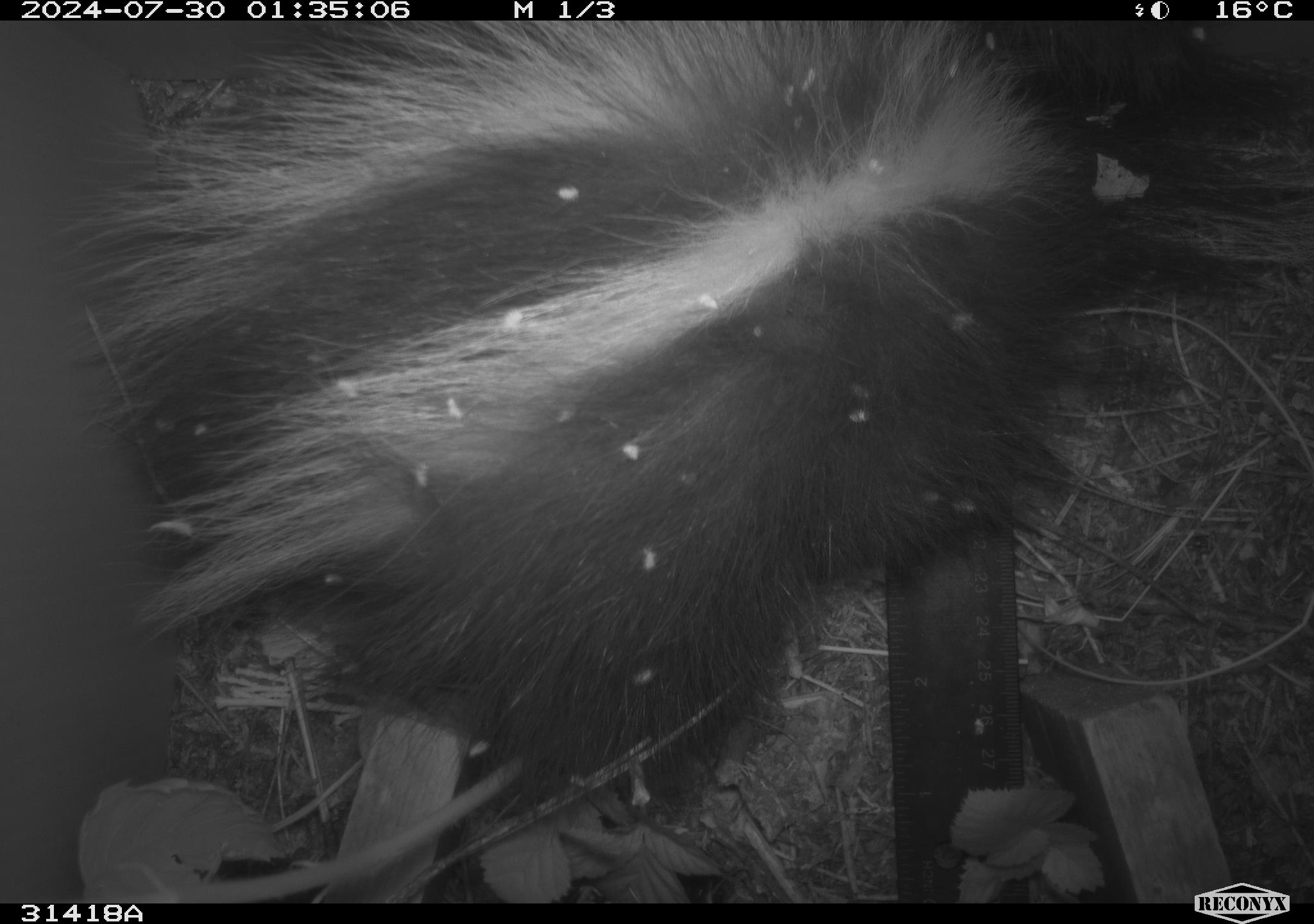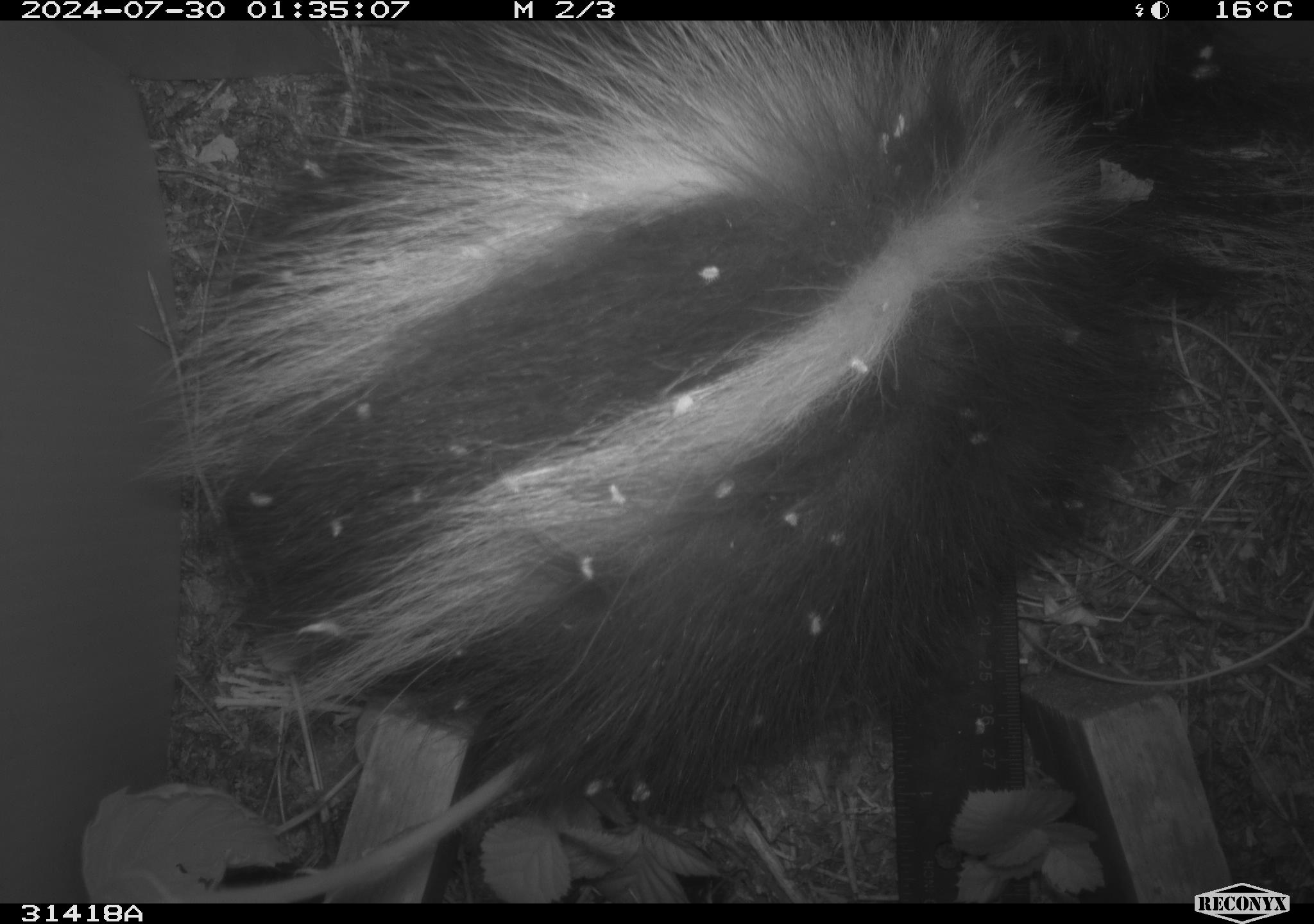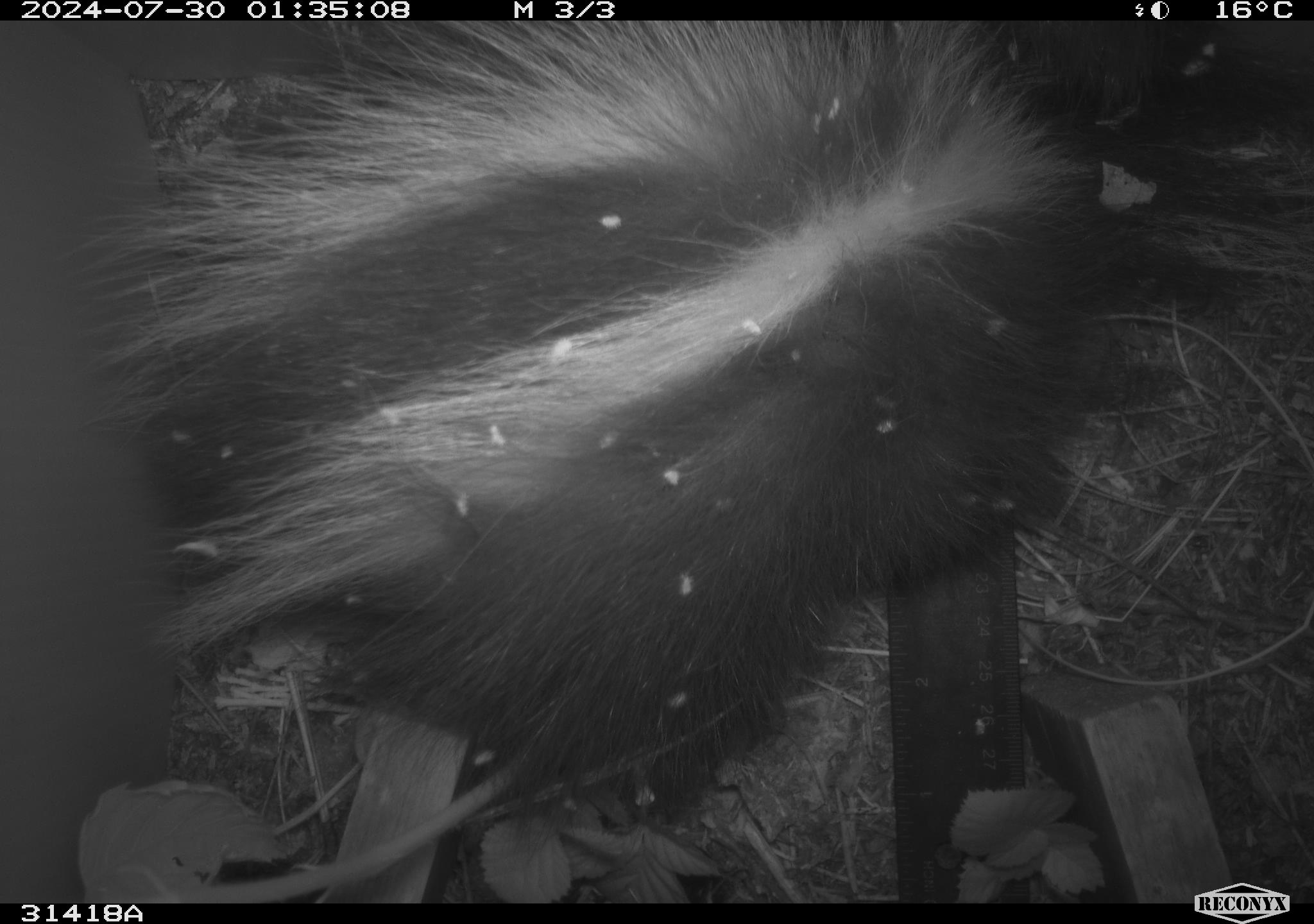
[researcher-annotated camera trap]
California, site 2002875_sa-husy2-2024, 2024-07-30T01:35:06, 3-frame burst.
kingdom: Animalia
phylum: Chordata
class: Mammalia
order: Carnivora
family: Mephitidae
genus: Mephitis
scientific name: Mephitis mephitis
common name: striped skunk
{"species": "striped skunk (Mephitis mephitis)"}